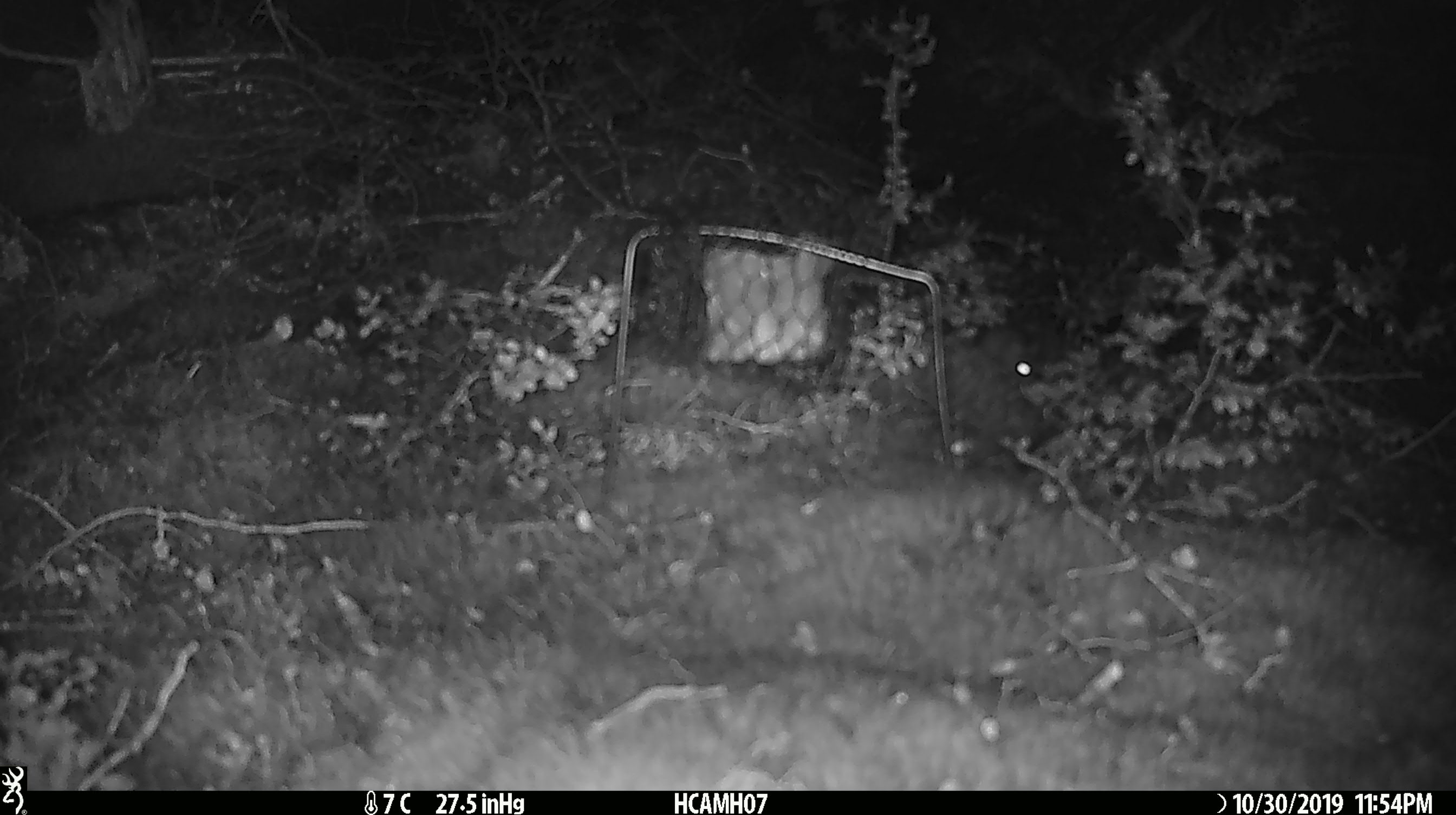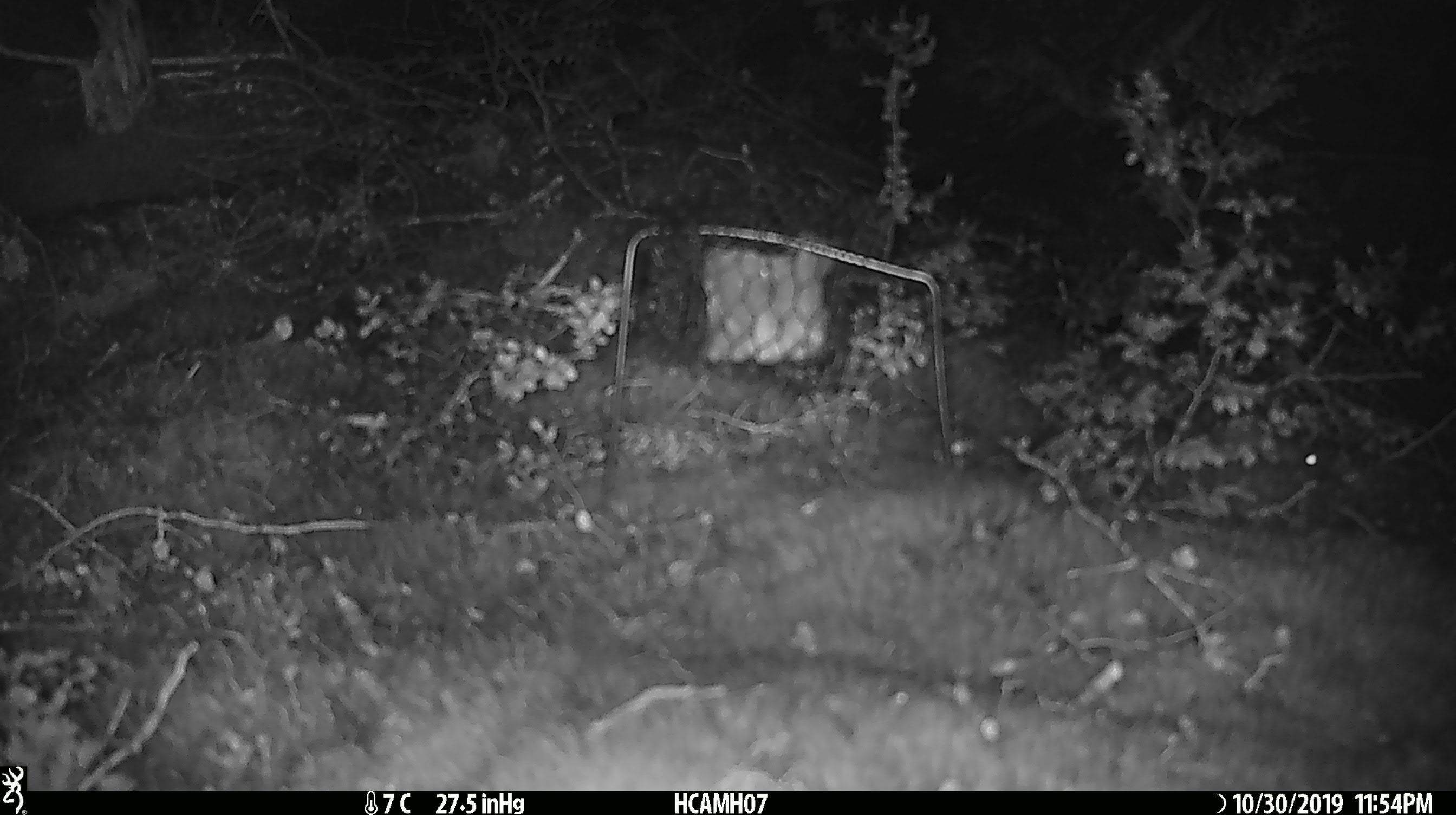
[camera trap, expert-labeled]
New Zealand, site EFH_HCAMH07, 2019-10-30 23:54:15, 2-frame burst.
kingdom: Animalia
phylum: Chordata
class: Mammalia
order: Rodentia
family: Muridae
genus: Mus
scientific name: Mus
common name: mouse